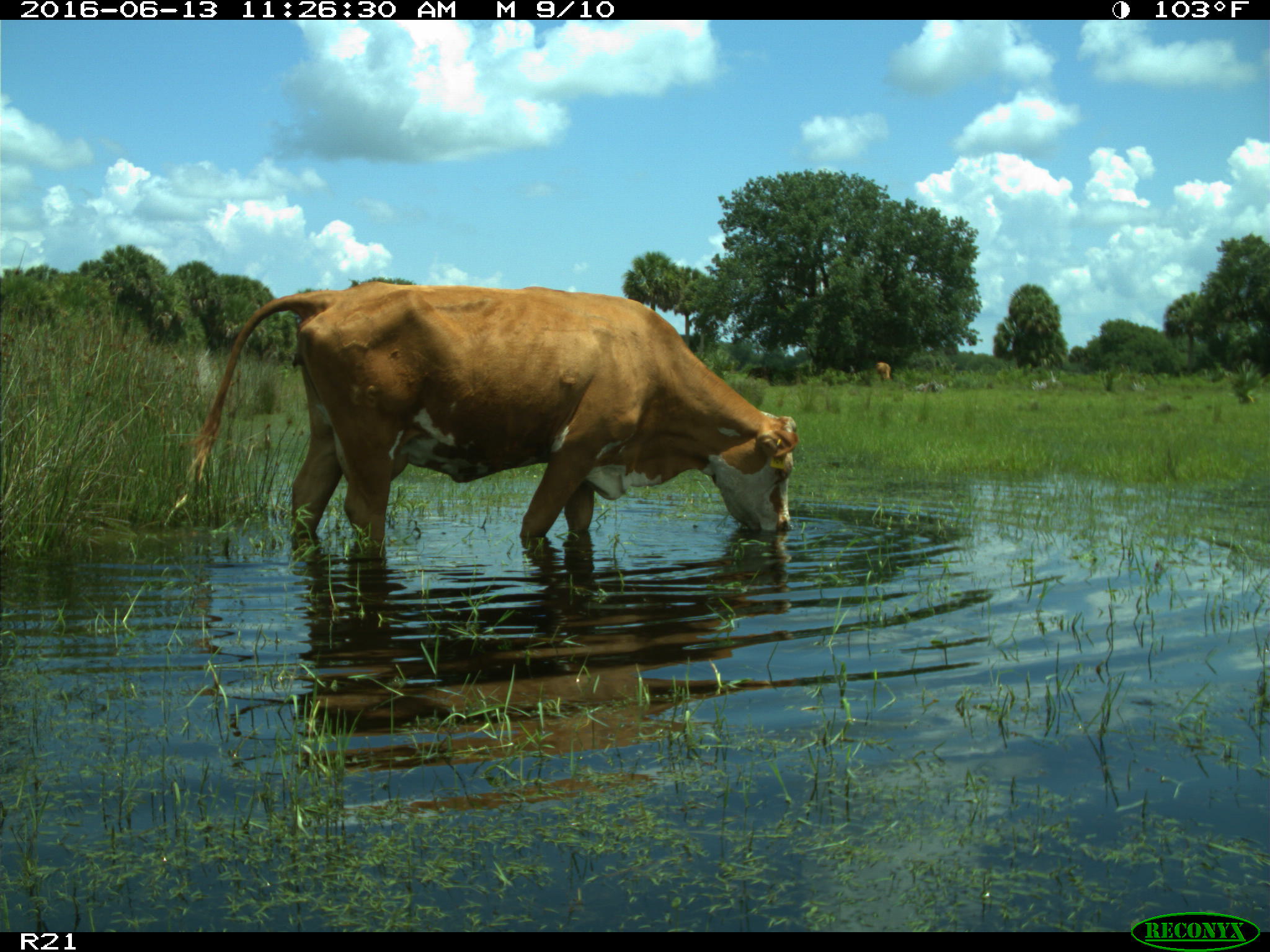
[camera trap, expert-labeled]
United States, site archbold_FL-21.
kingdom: Animalia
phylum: Chordata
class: Mammalia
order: Artiodactyla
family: Bovidae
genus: Bos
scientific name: Bos taurus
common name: domestic cow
Bos taurus (domestic cow).